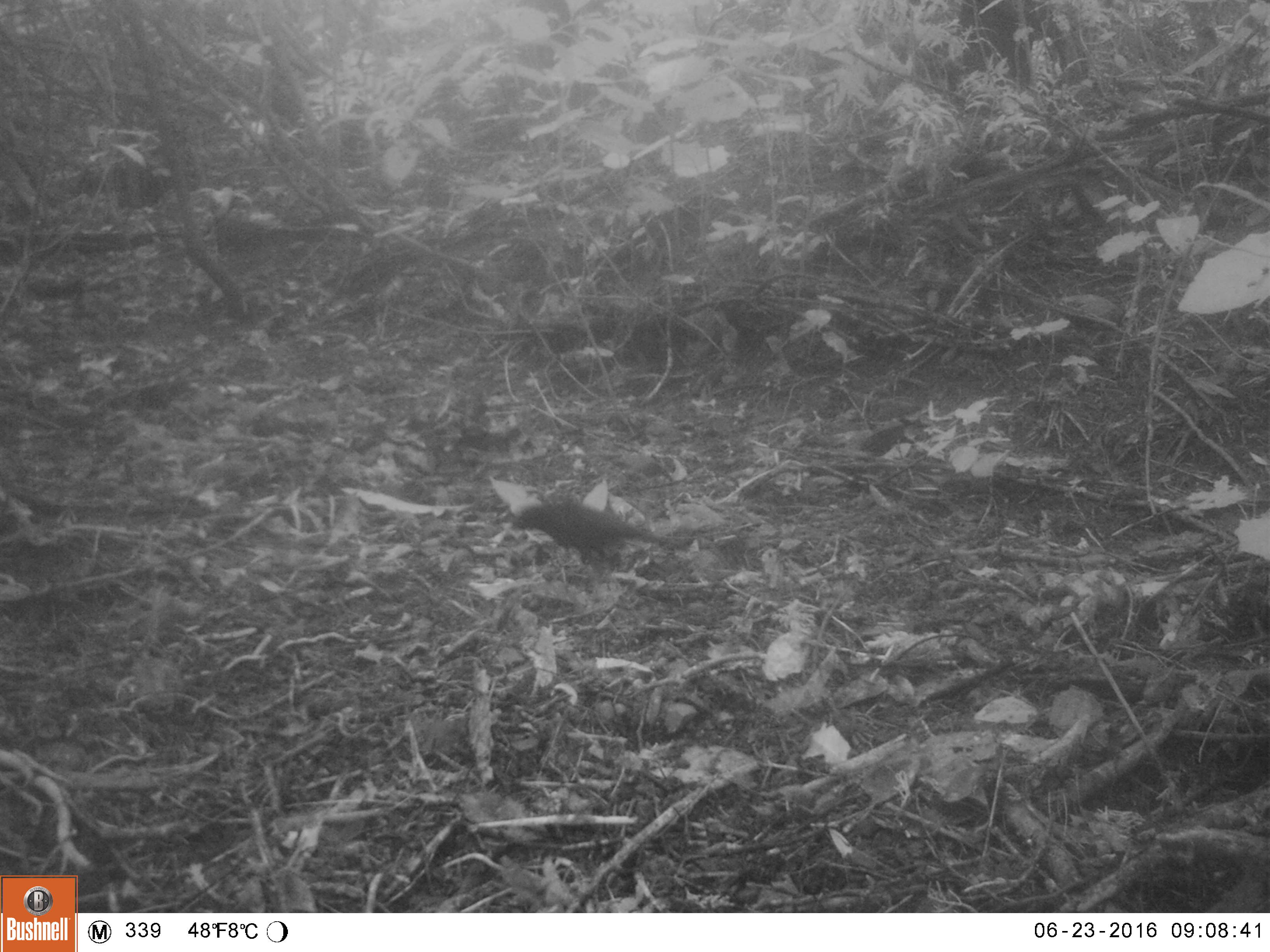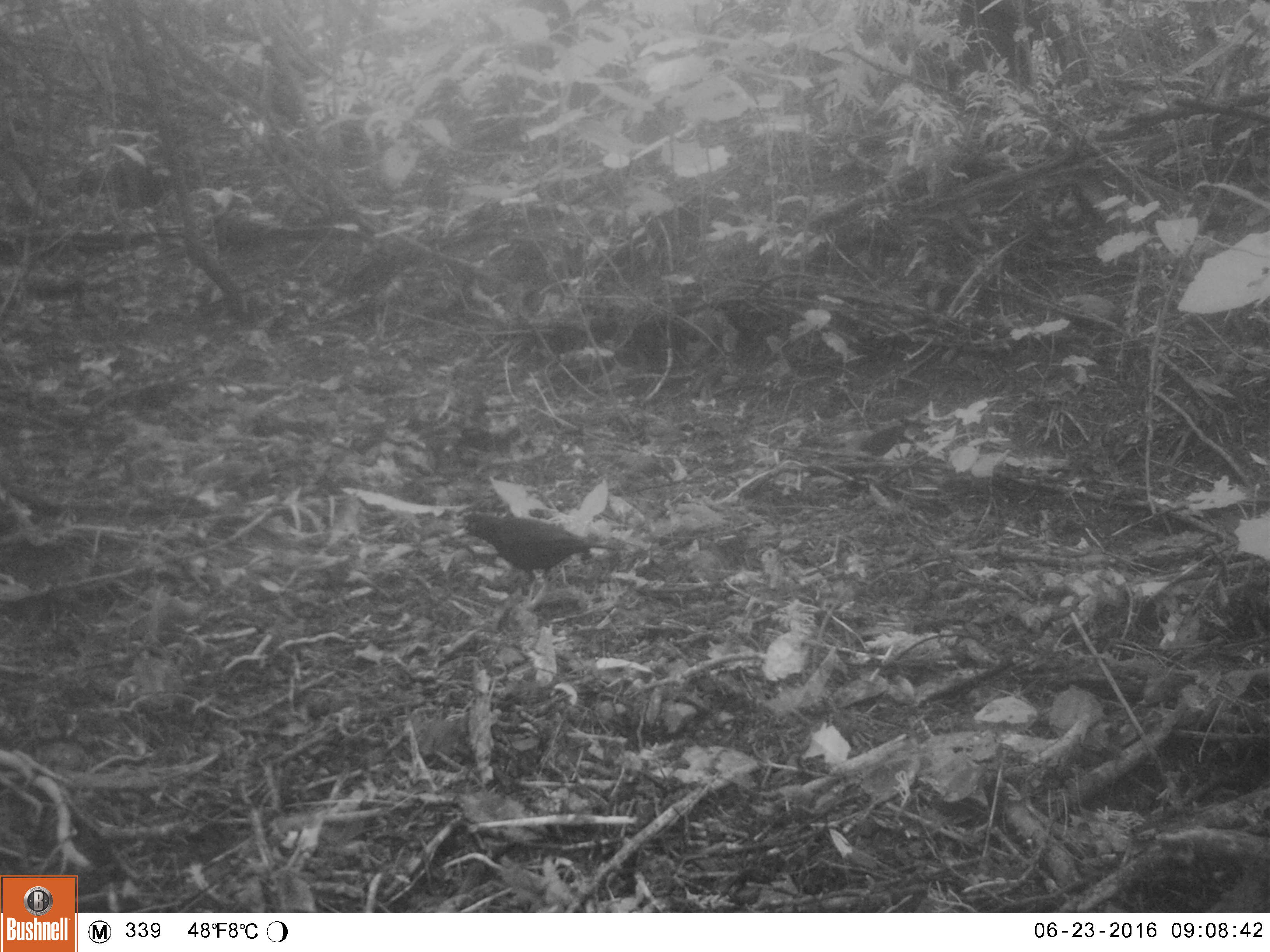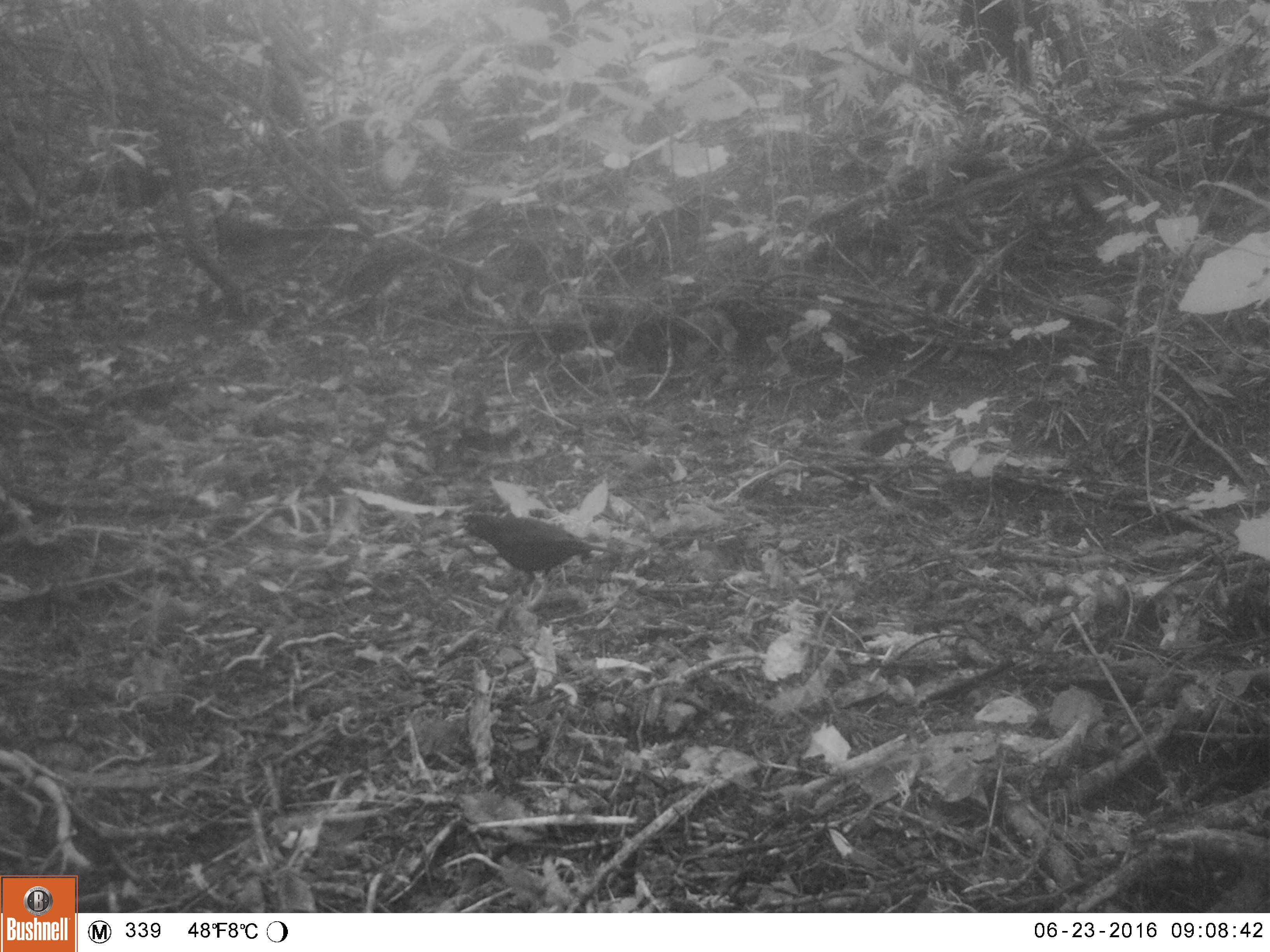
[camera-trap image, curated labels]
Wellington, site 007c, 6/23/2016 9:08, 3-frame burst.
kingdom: Animalia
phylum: Chordata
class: Aves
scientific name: Aves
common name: bird